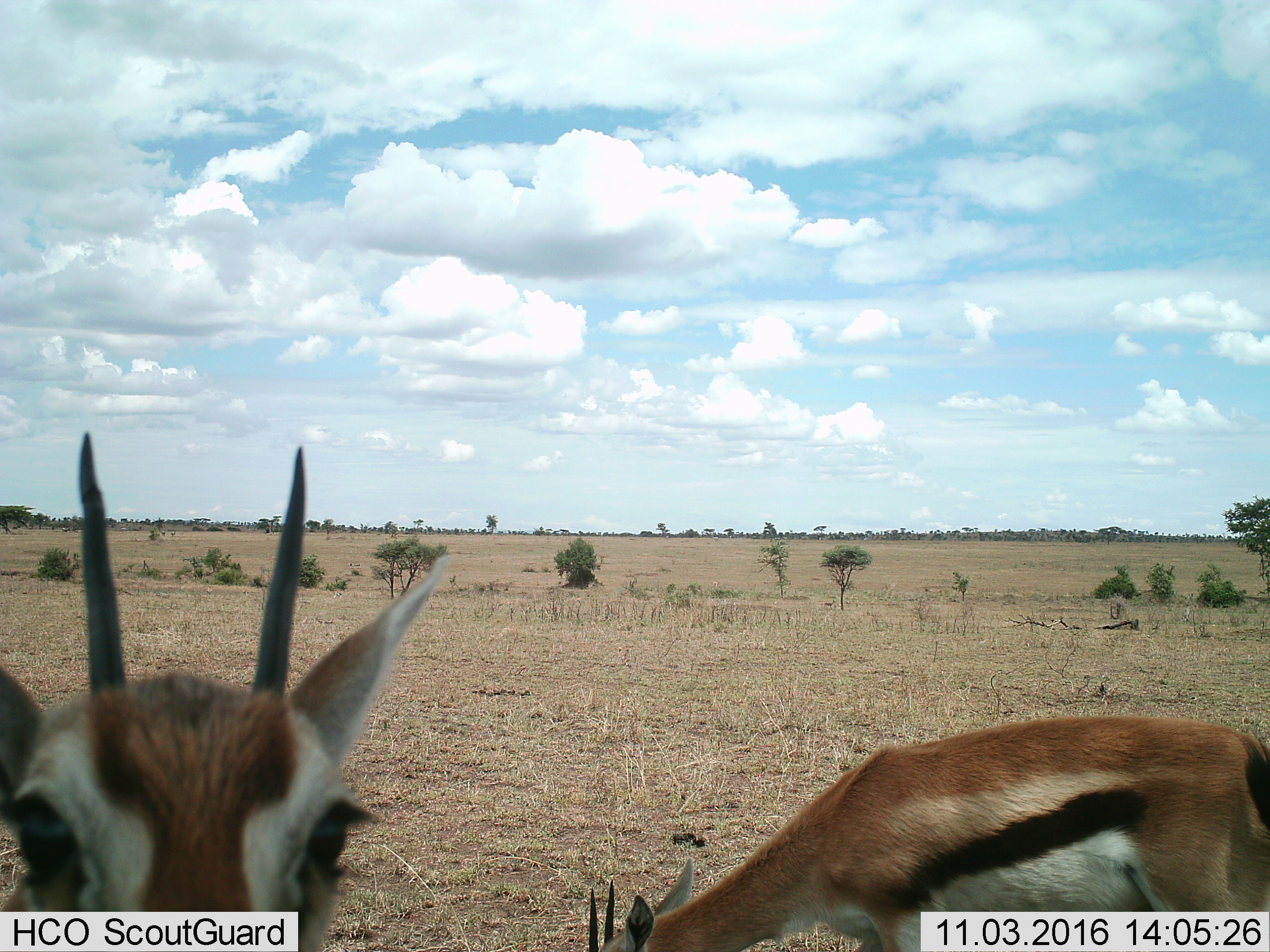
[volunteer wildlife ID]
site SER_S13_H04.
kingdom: Animalia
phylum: Chordata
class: Mammalia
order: Artiodactyla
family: Bovidae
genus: Eudorcas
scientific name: Eudorcas thomsonii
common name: thomson's gazelle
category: gazellethomsons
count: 2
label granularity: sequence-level